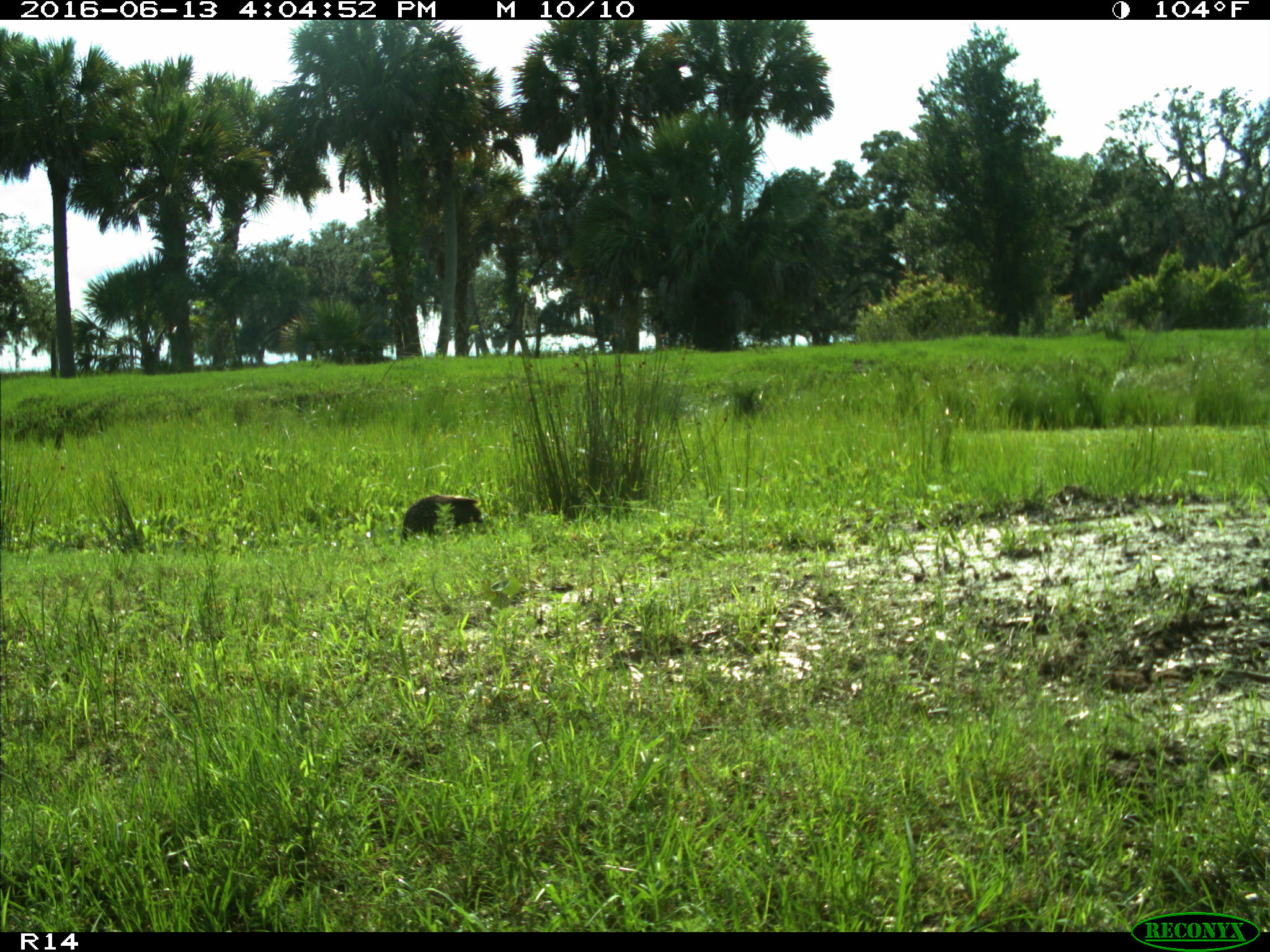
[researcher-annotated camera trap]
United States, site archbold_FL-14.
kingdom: Animalia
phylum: Chordata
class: Aves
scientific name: Aves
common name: birds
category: unidentified bird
Unidentified bird (birds) (Aves).